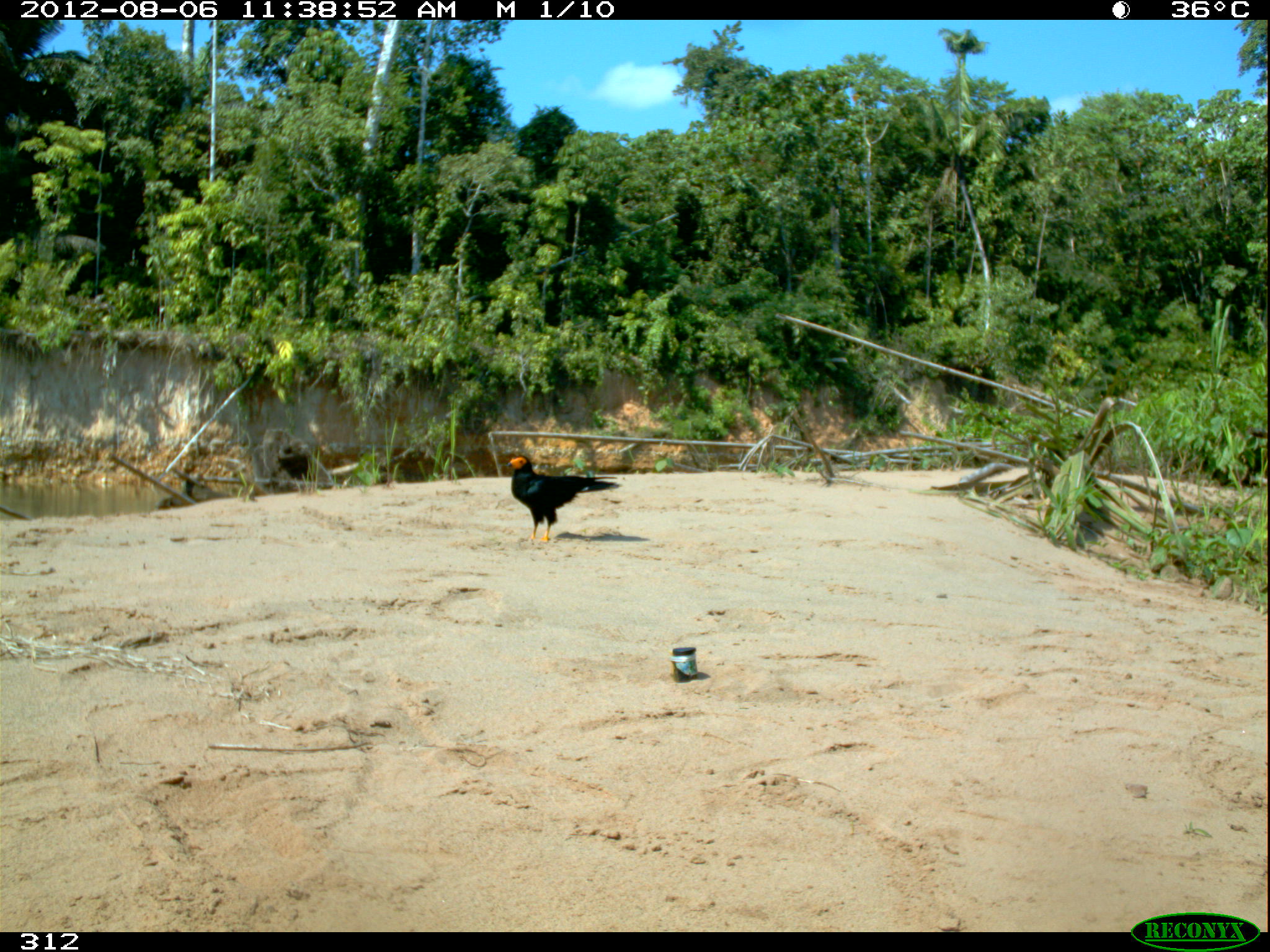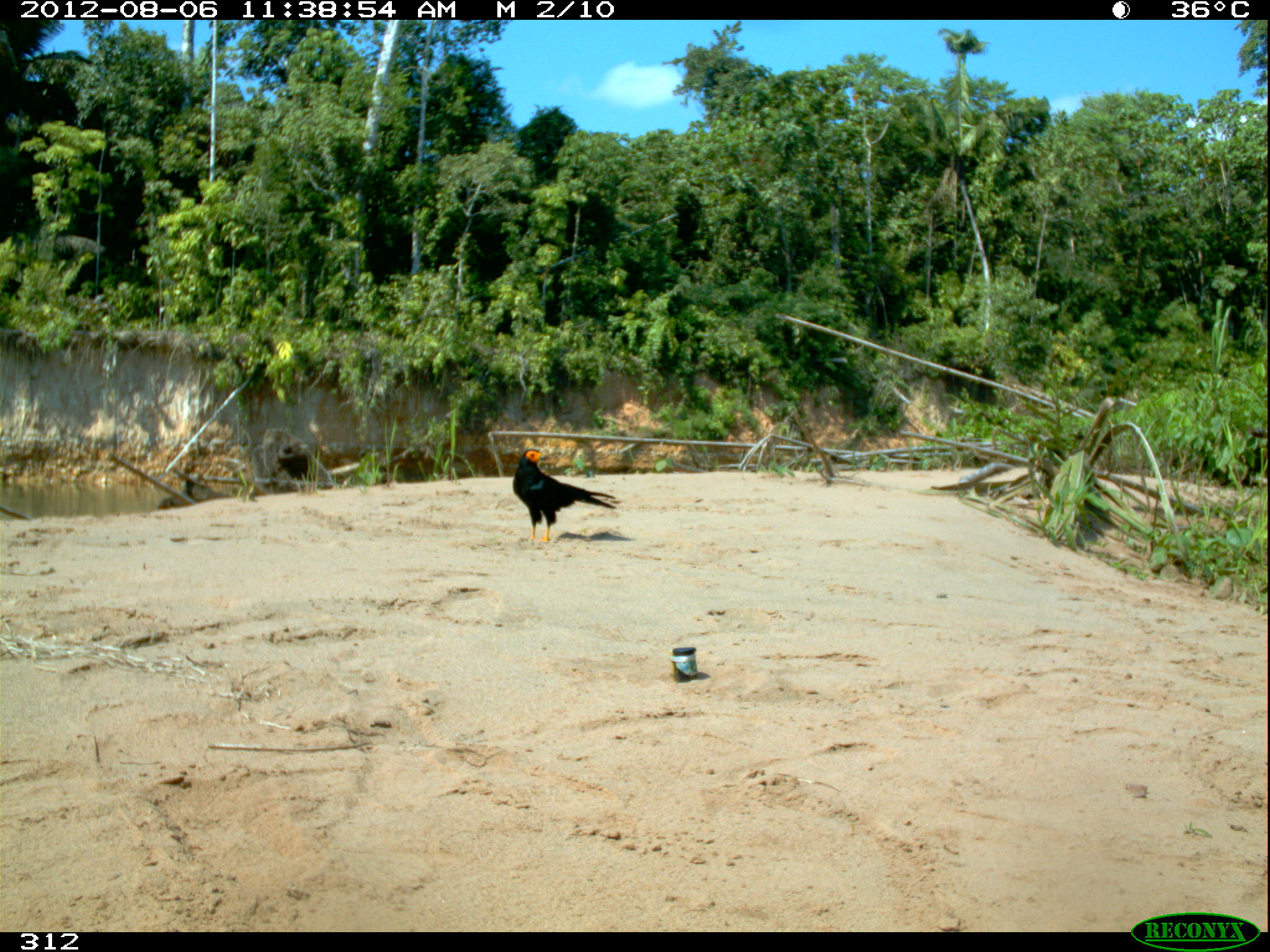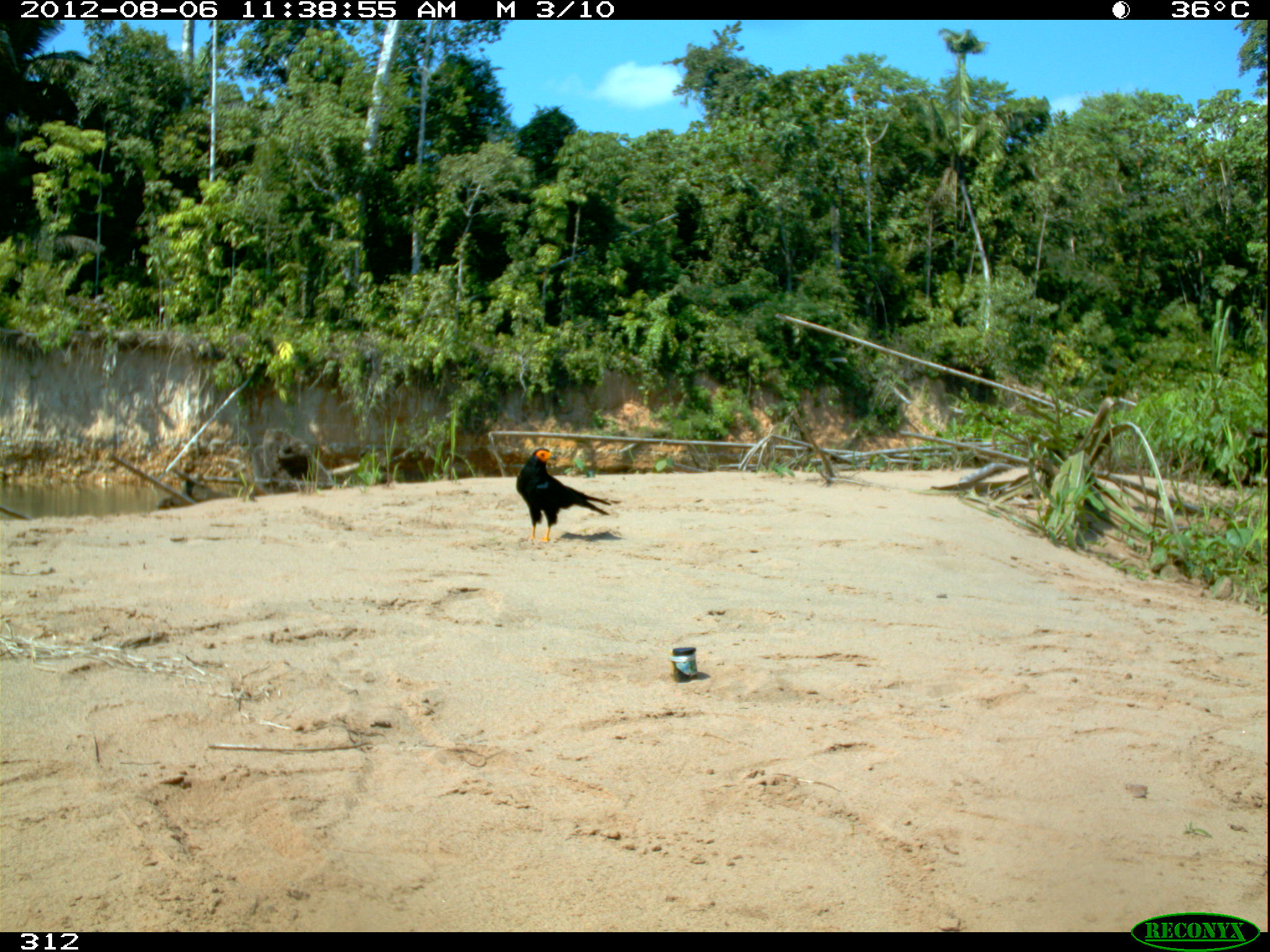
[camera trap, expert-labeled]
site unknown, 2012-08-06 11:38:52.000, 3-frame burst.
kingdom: Animalia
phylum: Chordata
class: Aves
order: Falconiformes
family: Falconidae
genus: Daptrius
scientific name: Daptrius ater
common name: black caracara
Daptrius ater (black caracara).